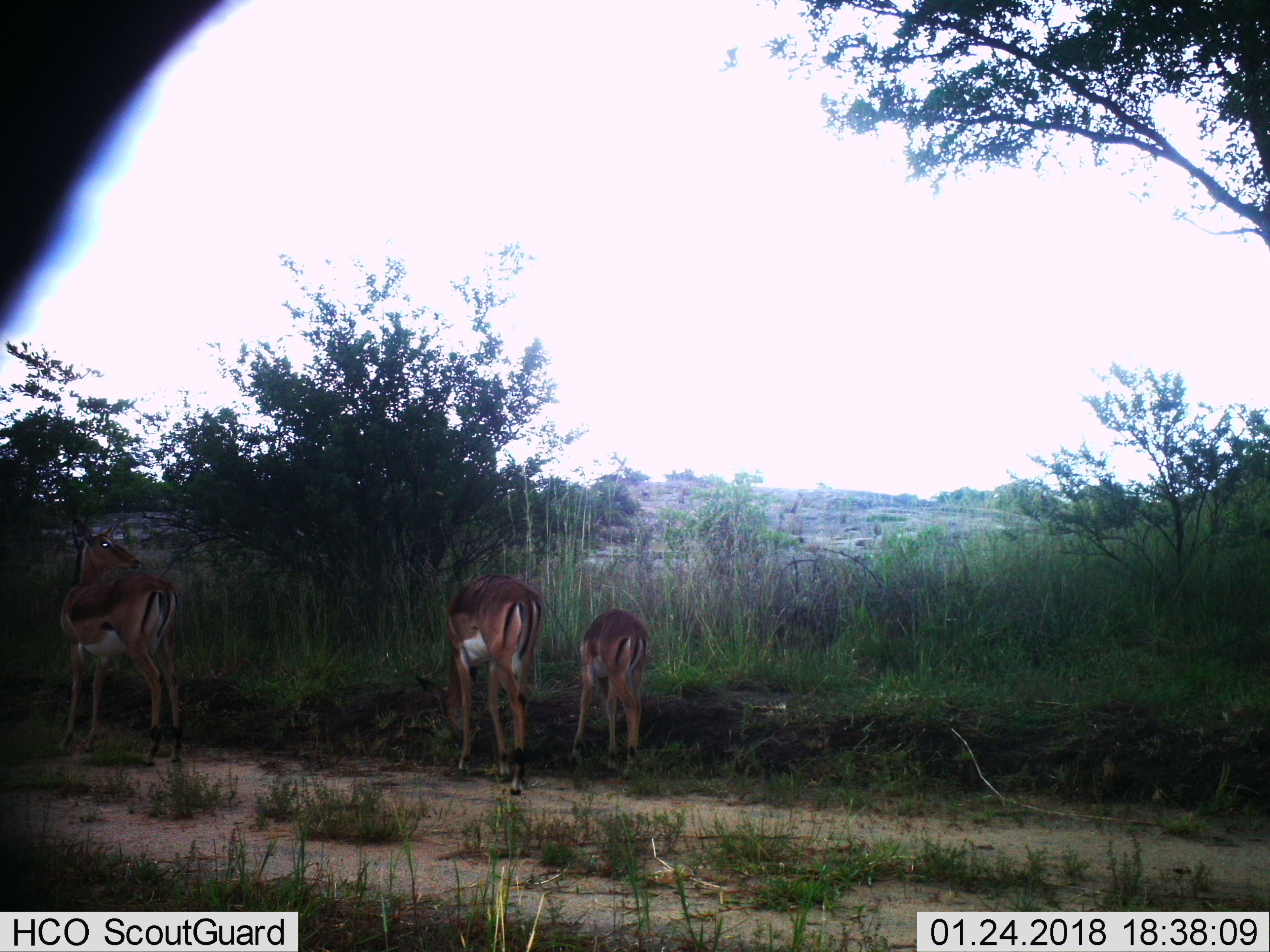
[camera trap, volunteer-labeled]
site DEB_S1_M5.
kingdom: Animalia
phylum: Chordata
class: Mammalia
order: Artiodactyla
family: Bovidae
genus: Aepyceros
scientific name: Aepyceros melampus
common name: impala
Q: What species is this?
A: Impala (Aepyceros melampus).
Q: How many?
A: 3.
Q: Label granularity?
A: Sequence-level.